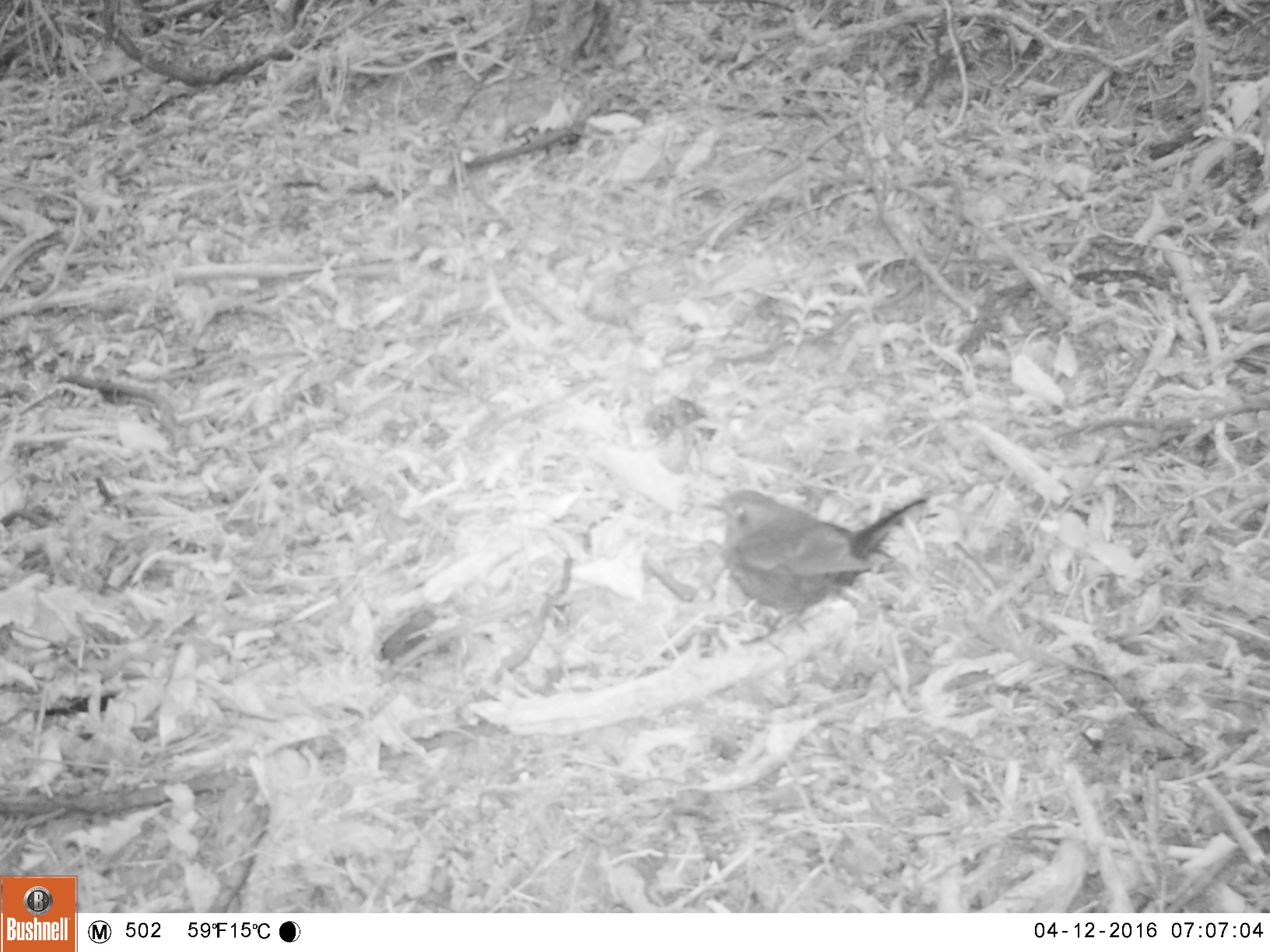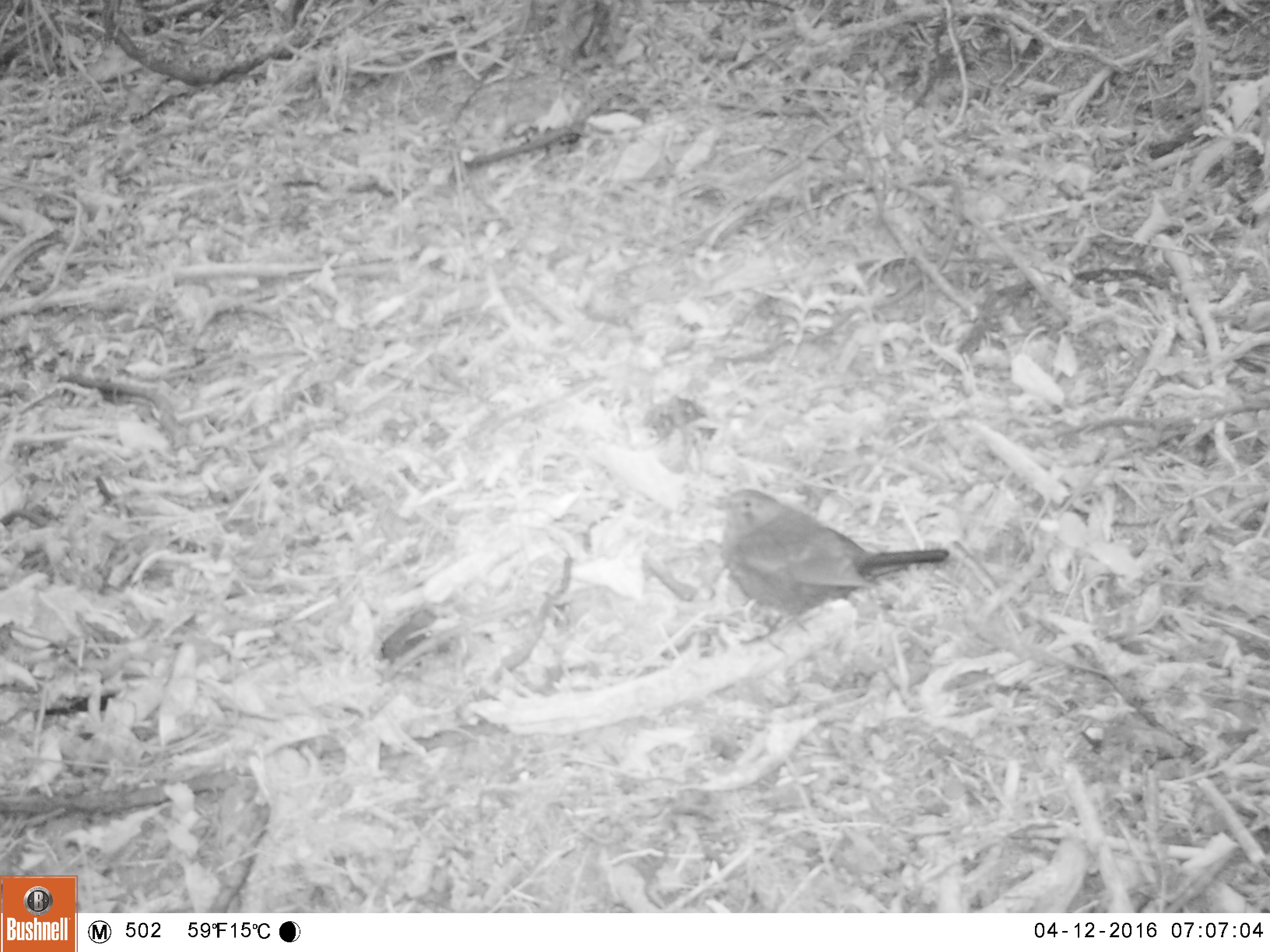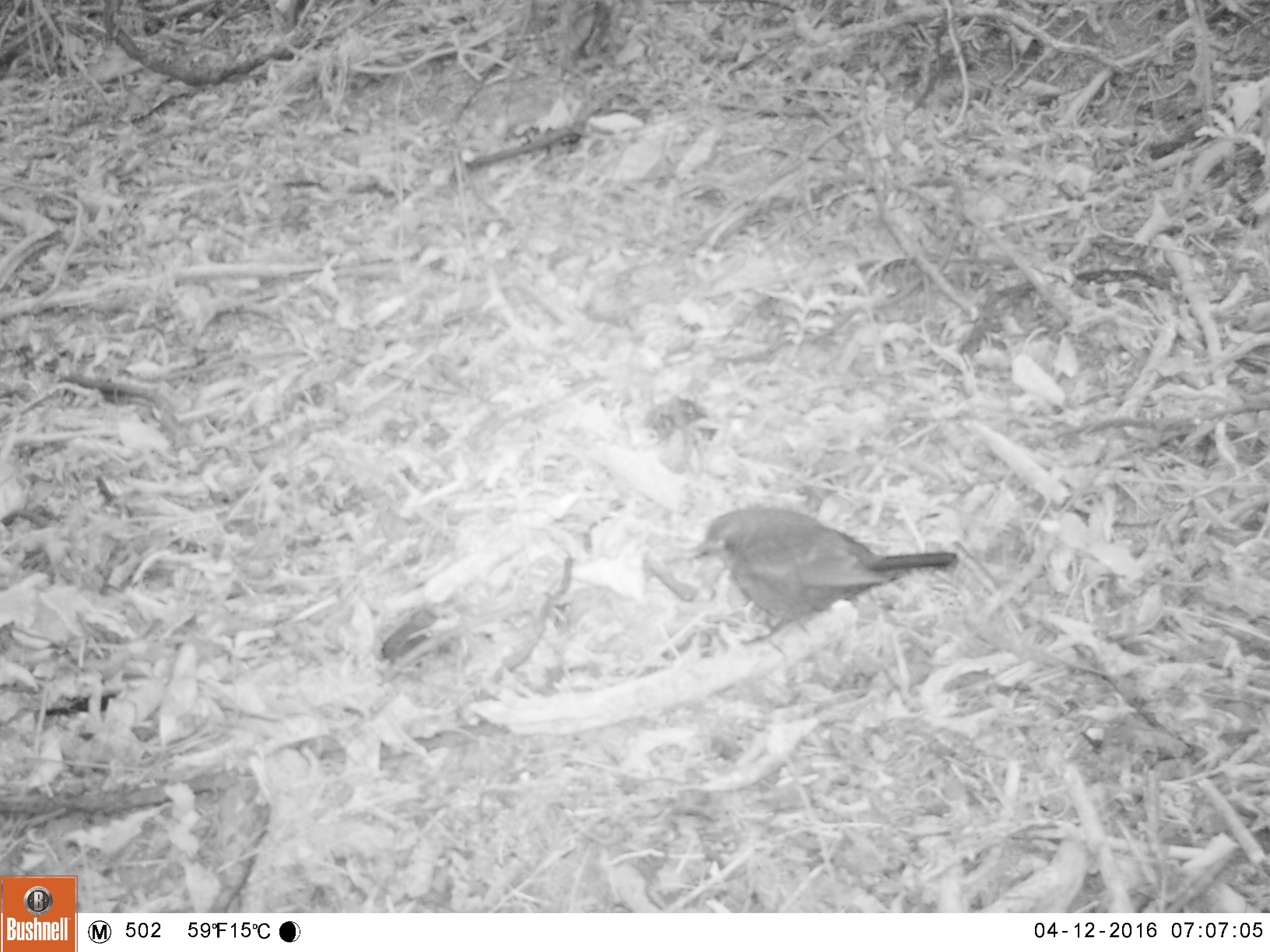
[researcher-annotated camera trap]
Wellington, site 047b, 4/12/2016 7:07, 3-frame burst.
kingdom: Animalia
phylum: Chordata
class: Aves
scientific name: Aves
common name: bird